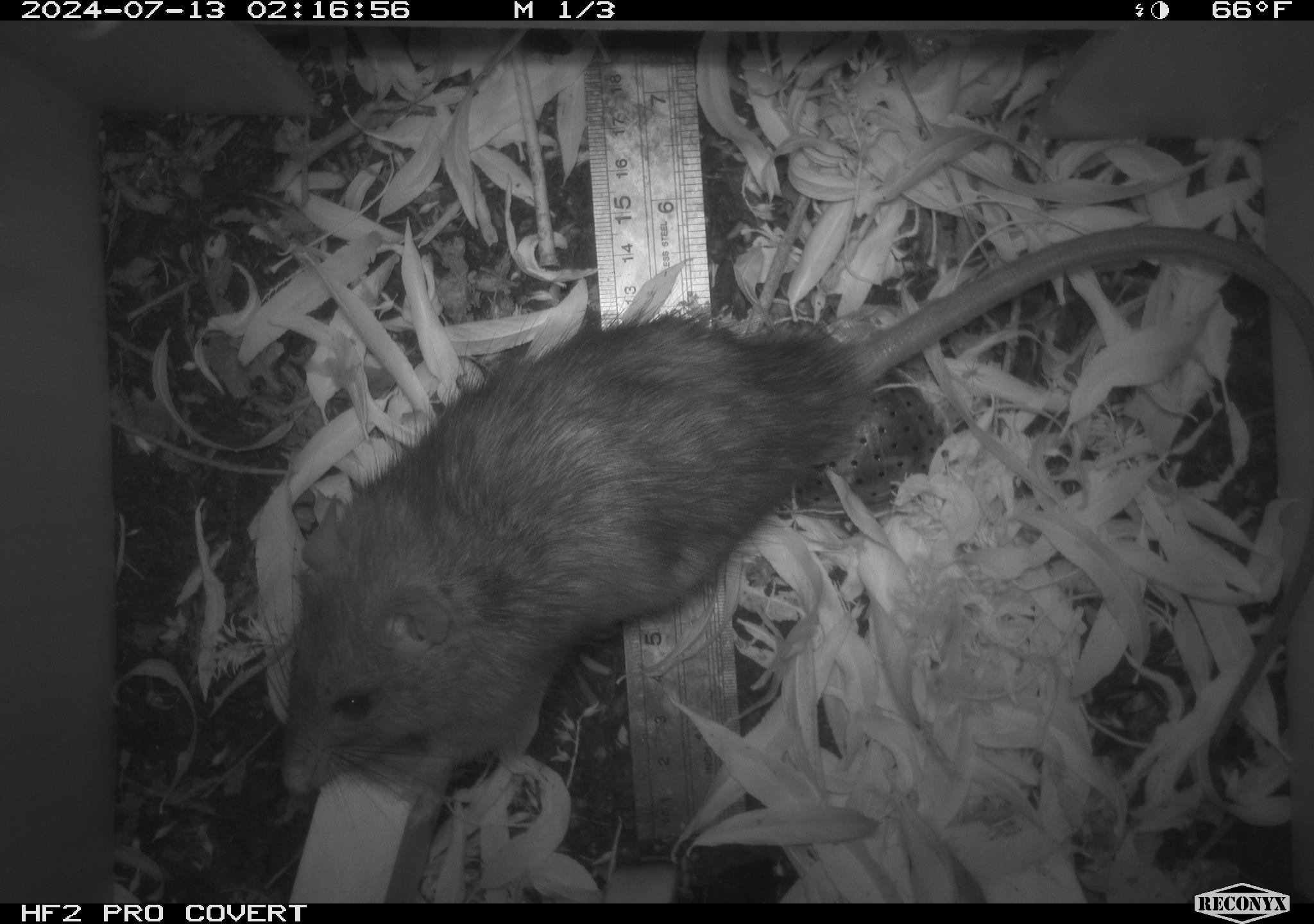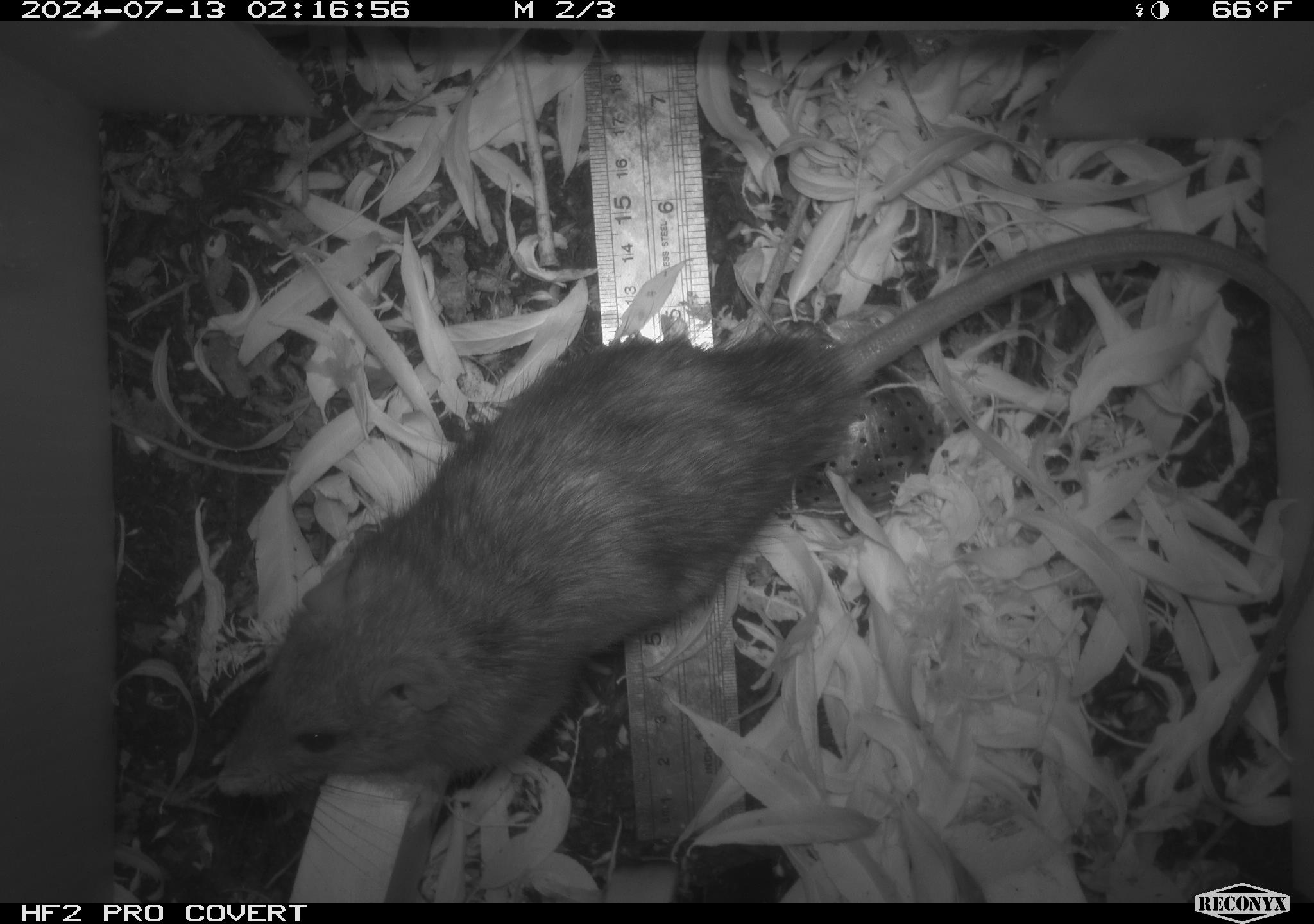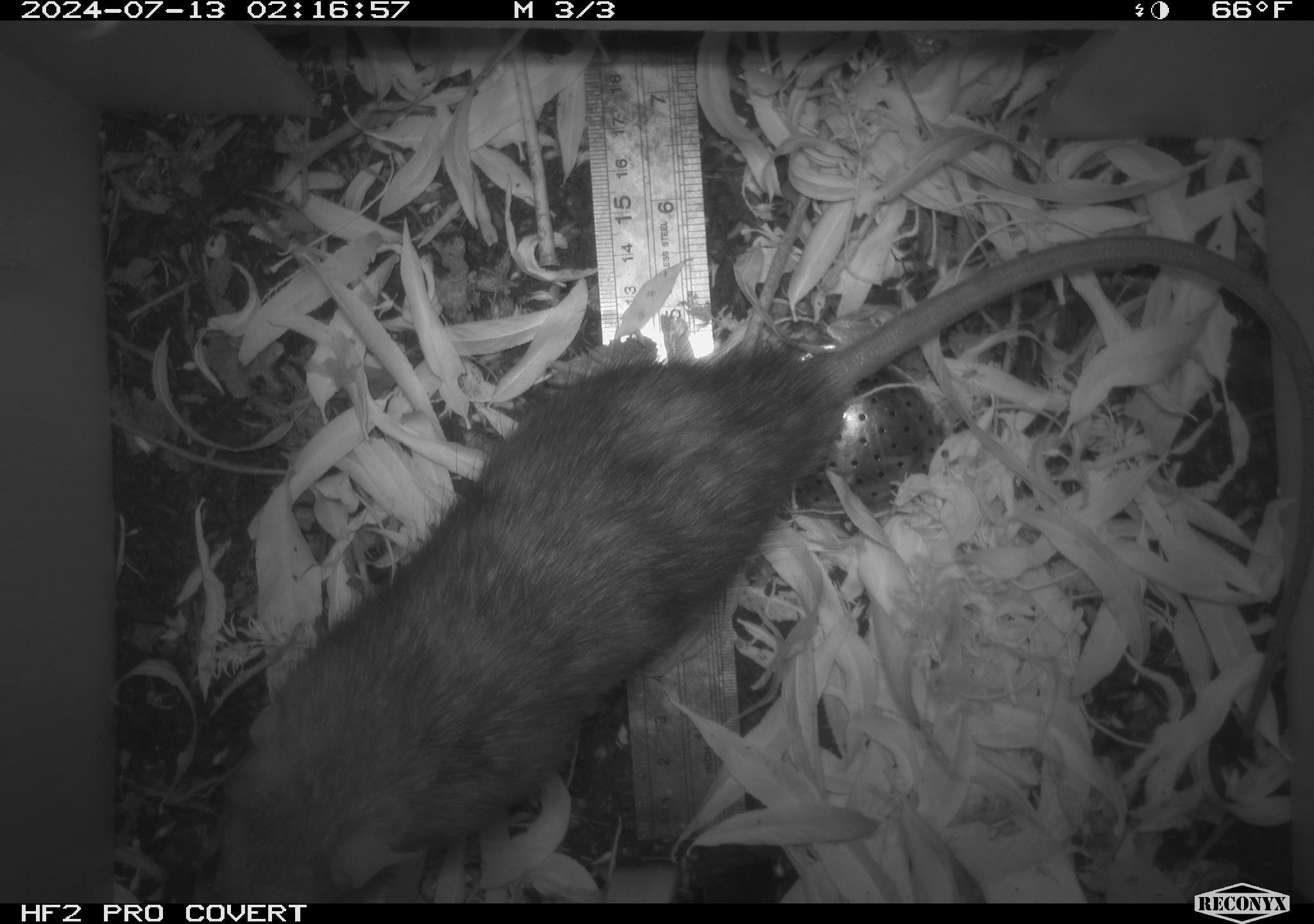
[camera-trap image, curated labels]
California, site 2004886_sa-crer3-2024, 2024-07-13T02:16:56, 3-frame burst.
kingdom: Animalia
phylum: Chordata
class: Mammalia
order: Rodentia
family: Muridae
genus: Rattus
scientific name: Rattus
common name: rat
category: rattus species